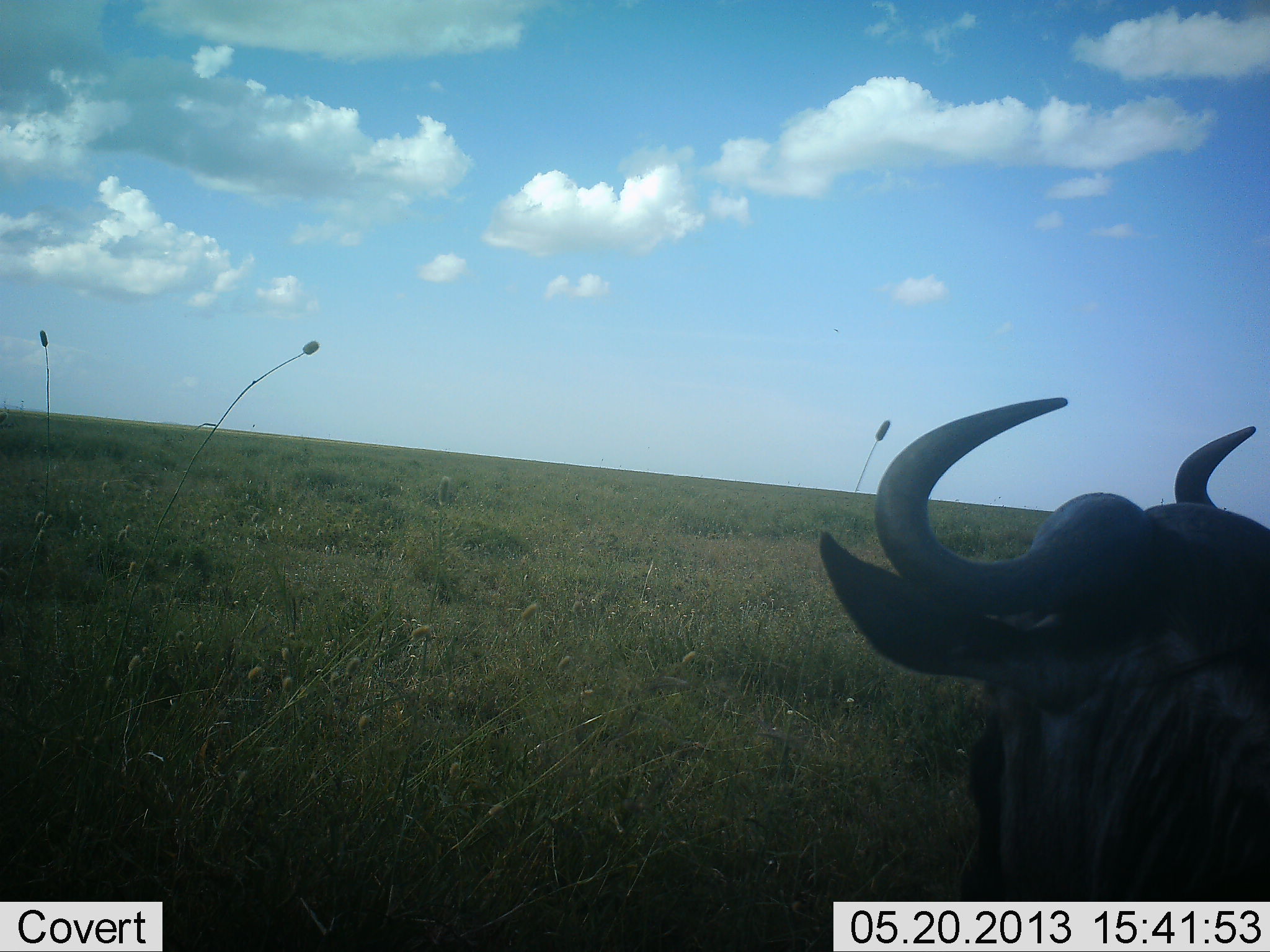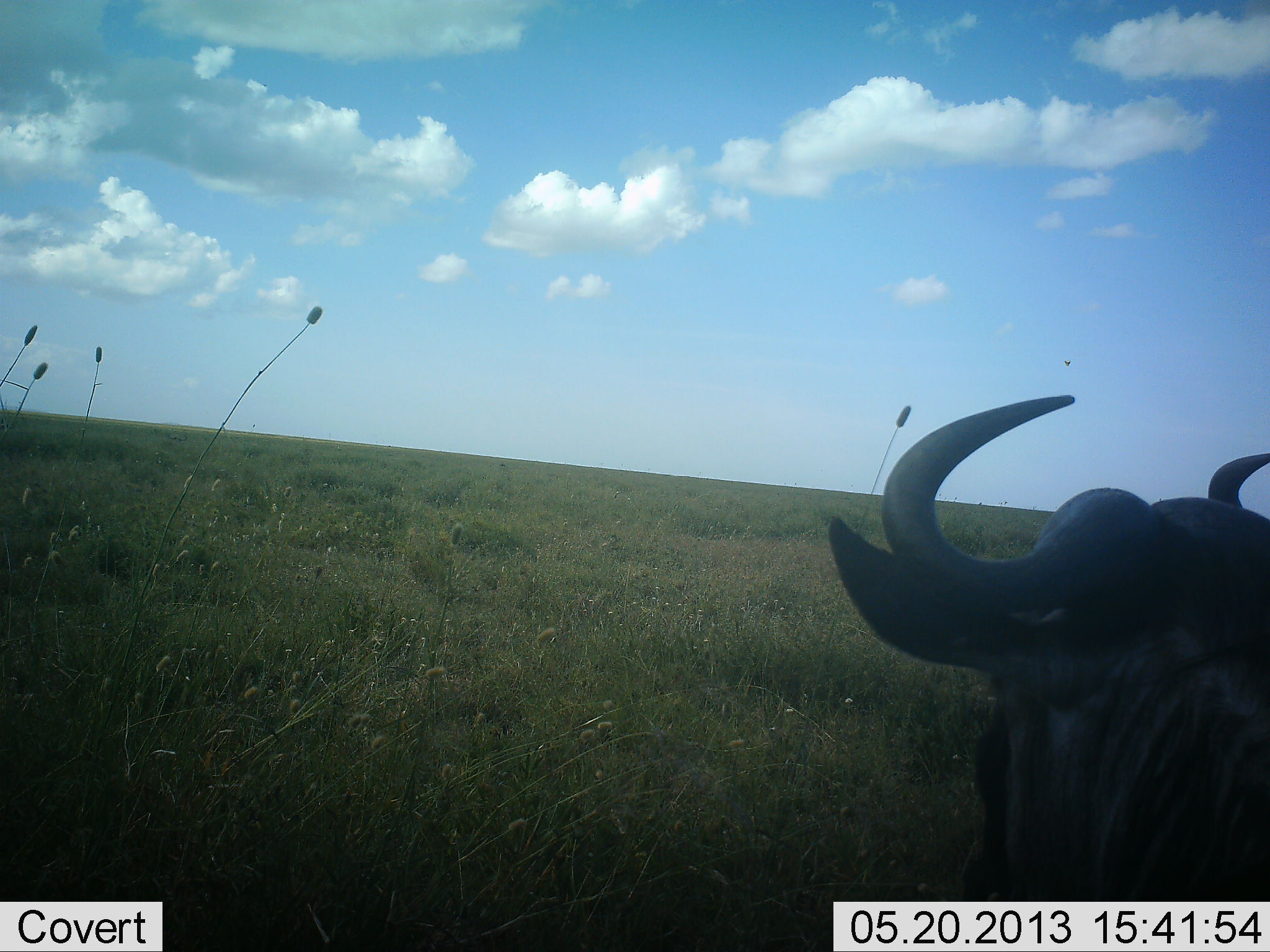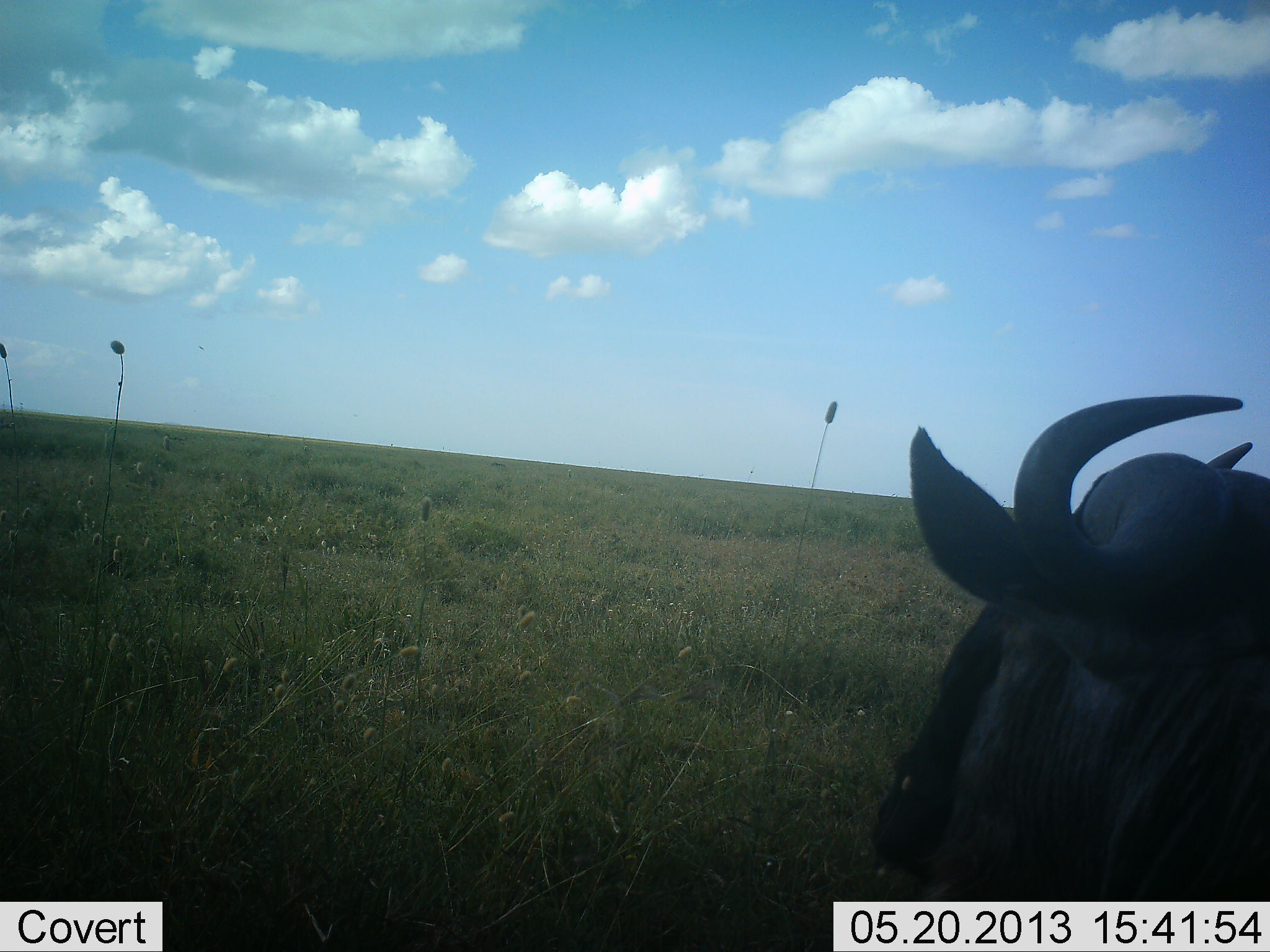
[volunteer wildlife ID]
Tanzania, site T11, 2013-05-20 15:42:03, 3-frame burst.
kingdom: Animalia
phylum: Chordata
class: Mammalia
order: Artiodactyla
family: Bovidae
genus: Connochaetes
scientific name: Connochaetes taurinus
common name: blue wildebeest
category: wildebeest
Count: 1.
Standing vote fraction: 75%.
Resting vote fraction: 20%.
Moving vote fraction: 5%.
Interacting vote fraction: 0%.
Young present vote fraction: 0%.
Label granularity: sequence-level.